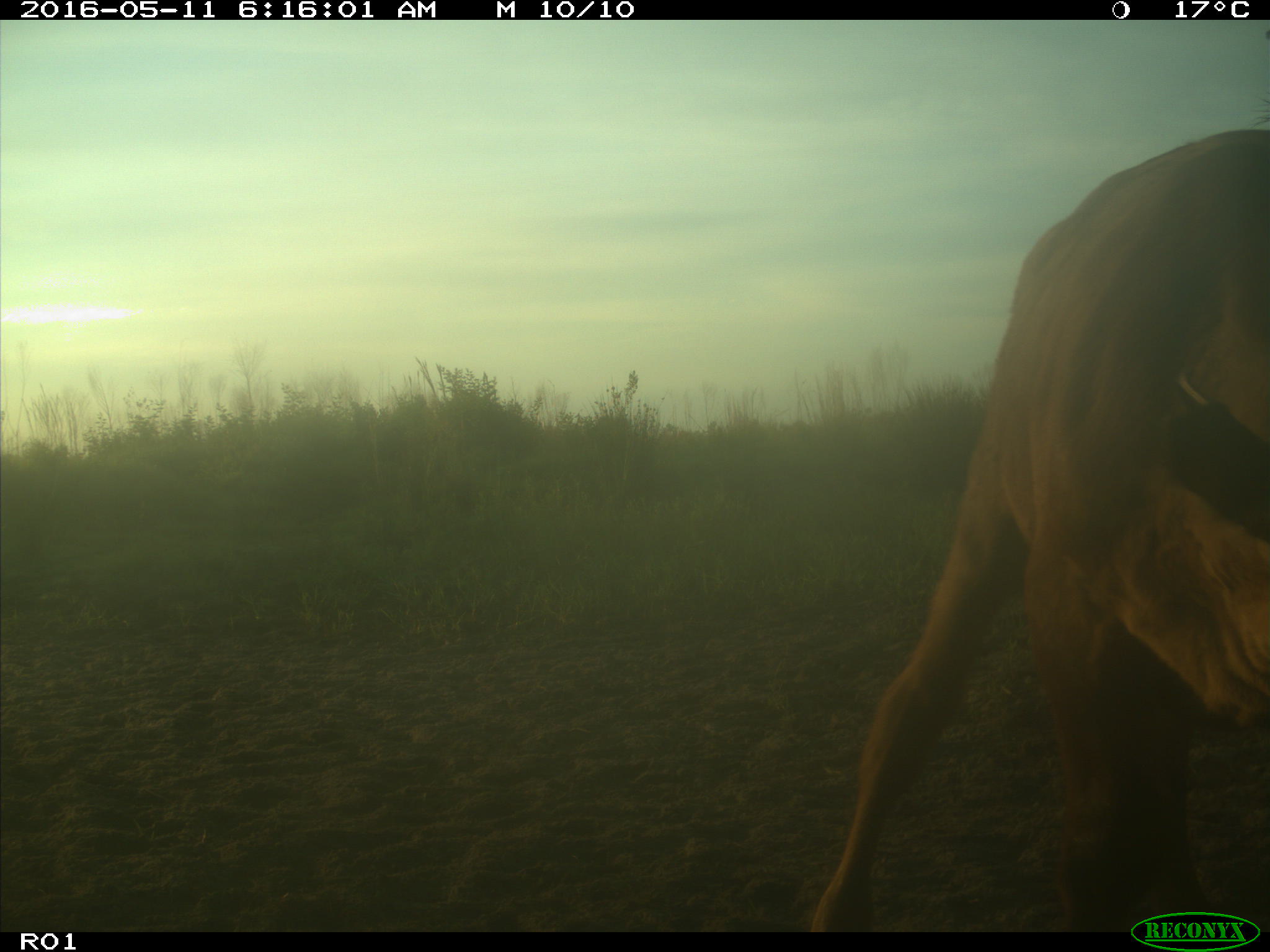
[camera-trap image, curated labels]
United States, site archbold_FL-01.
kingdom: Animalia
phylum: Chordata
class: Mammalia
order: Artiodactyla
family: Bovidae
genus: Bos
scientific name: Bos taurus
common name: domestic cow